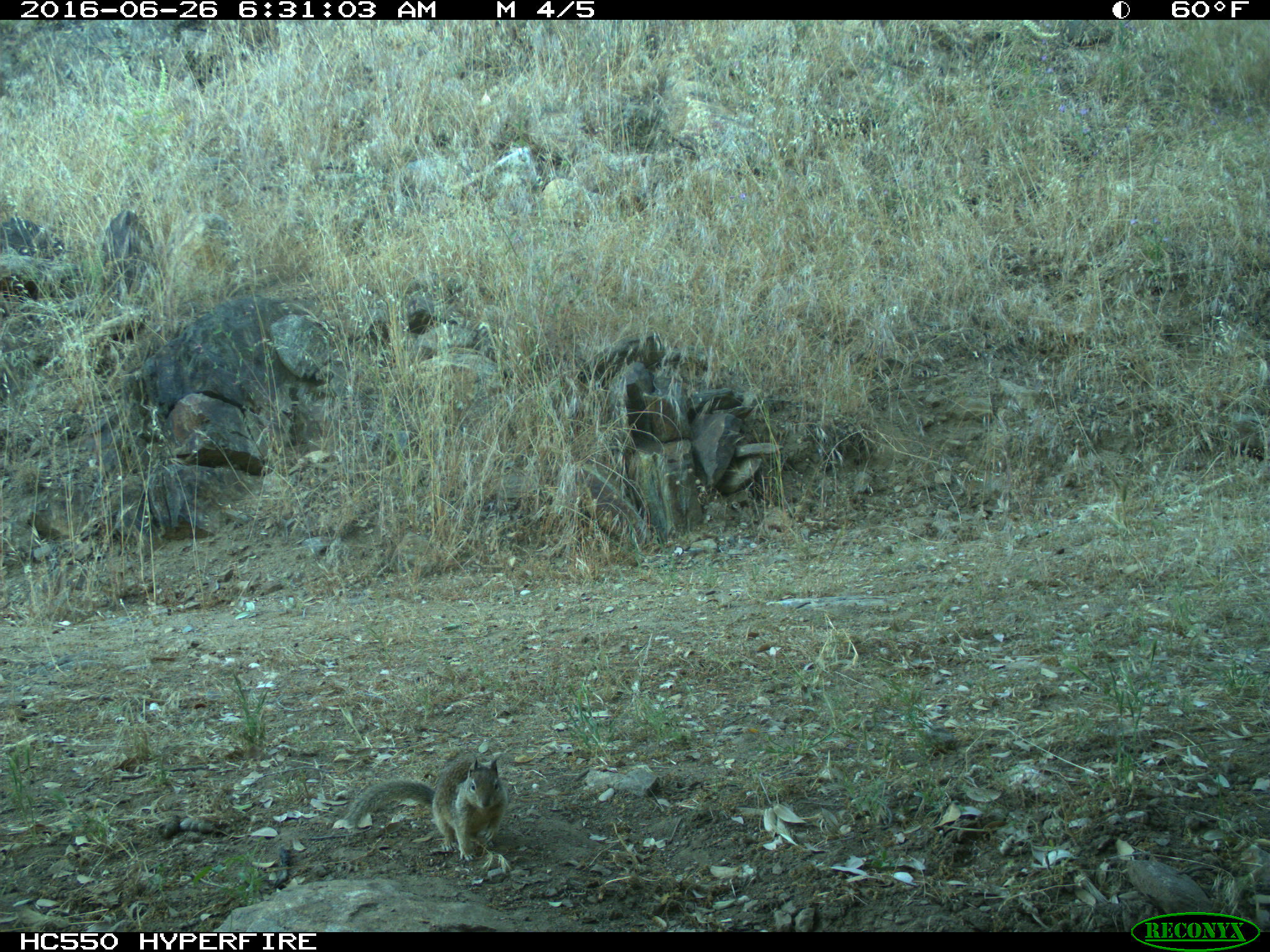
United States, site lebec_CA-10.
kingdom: Animalia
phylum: Chordata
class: Mammalia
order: Rodentia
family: Sciuridae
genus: Otospermophilus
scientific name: Otospermophilus beecheyi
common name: california ground squirrel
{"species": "Otospermophilus beecheyi (california ground squirrel)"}